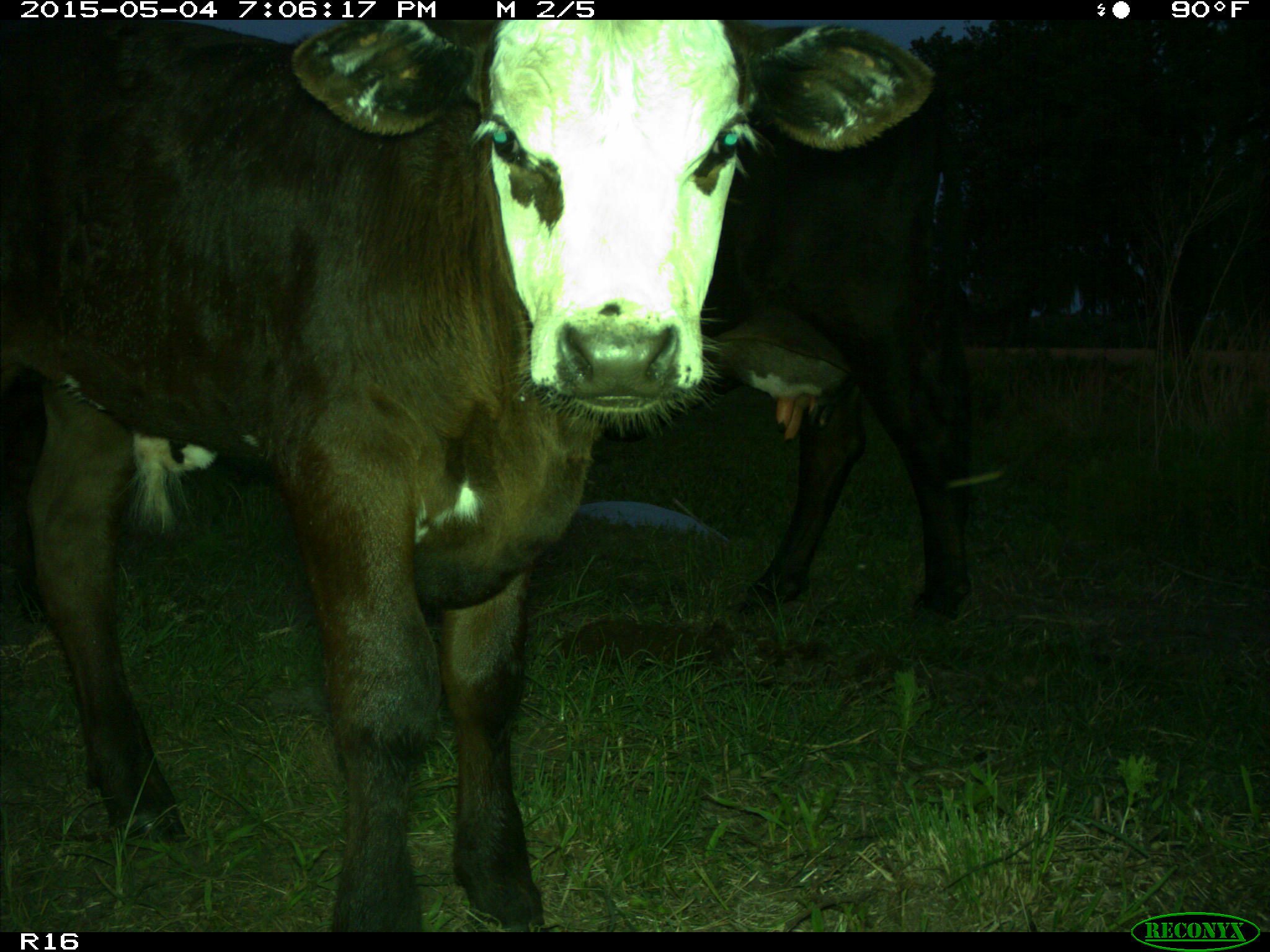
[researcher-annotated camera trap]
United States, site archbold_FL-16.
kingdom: Animalia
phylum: Chordata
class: Mammalia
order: Artiodactyla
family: Bovidae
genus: Bos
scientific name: Bos taurus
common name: domestic cow